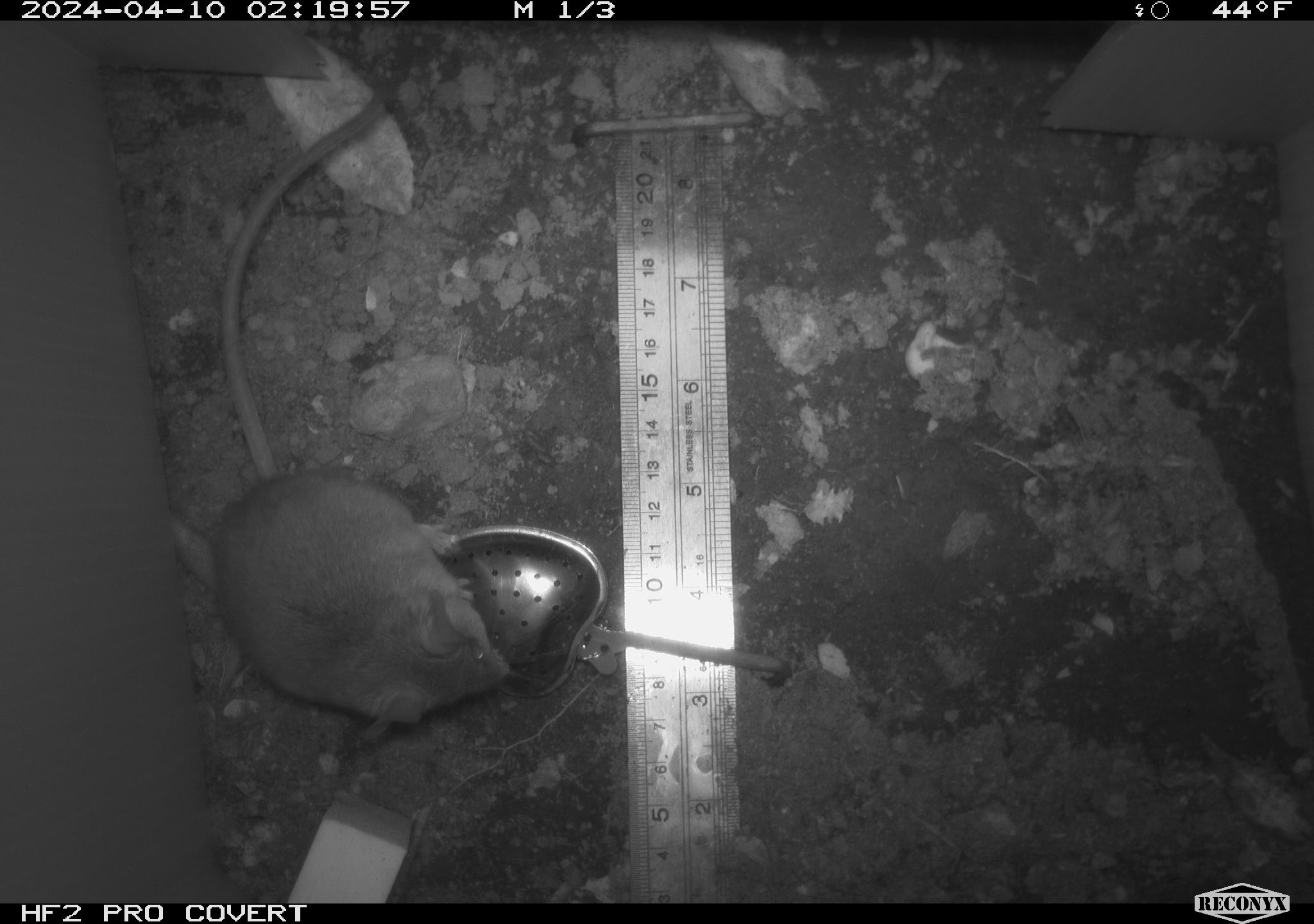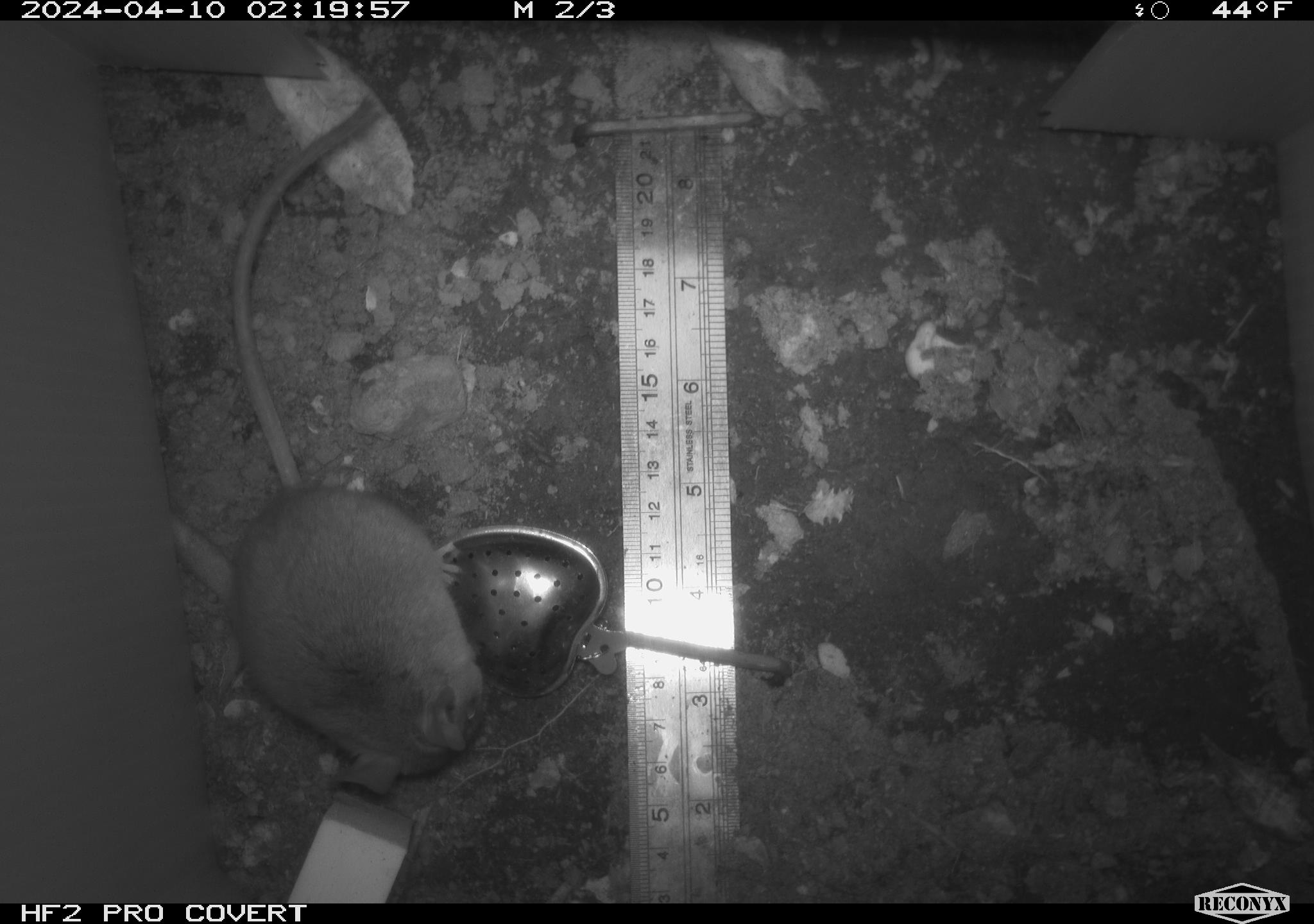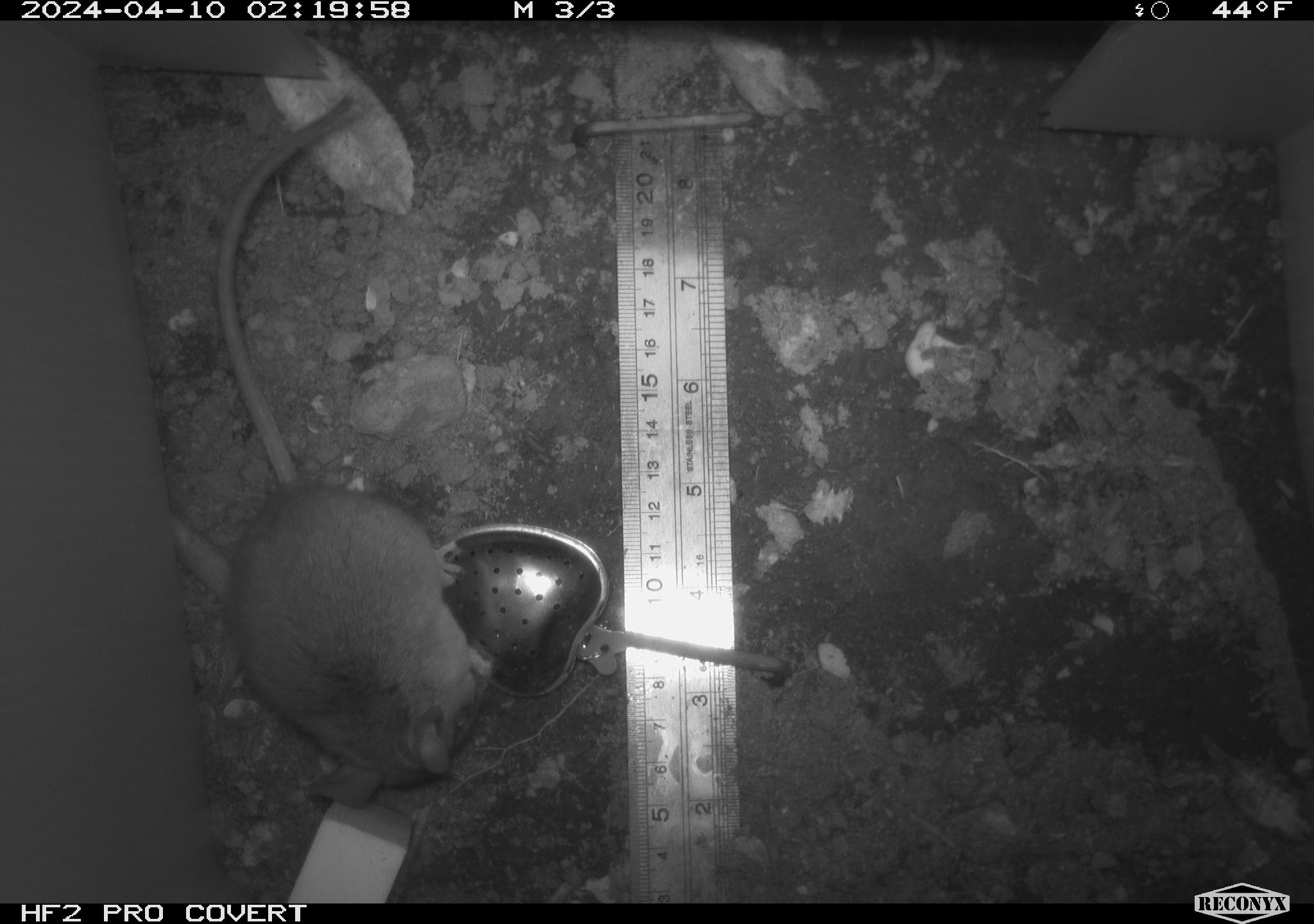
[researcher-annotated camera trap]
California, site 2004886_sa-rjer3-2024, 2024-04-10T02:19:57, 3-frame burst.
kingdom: Animalia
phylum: Chordata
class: Mammalia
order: Rodentia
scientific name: Rodentia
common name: mouse species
Mouse species (Rodentia).